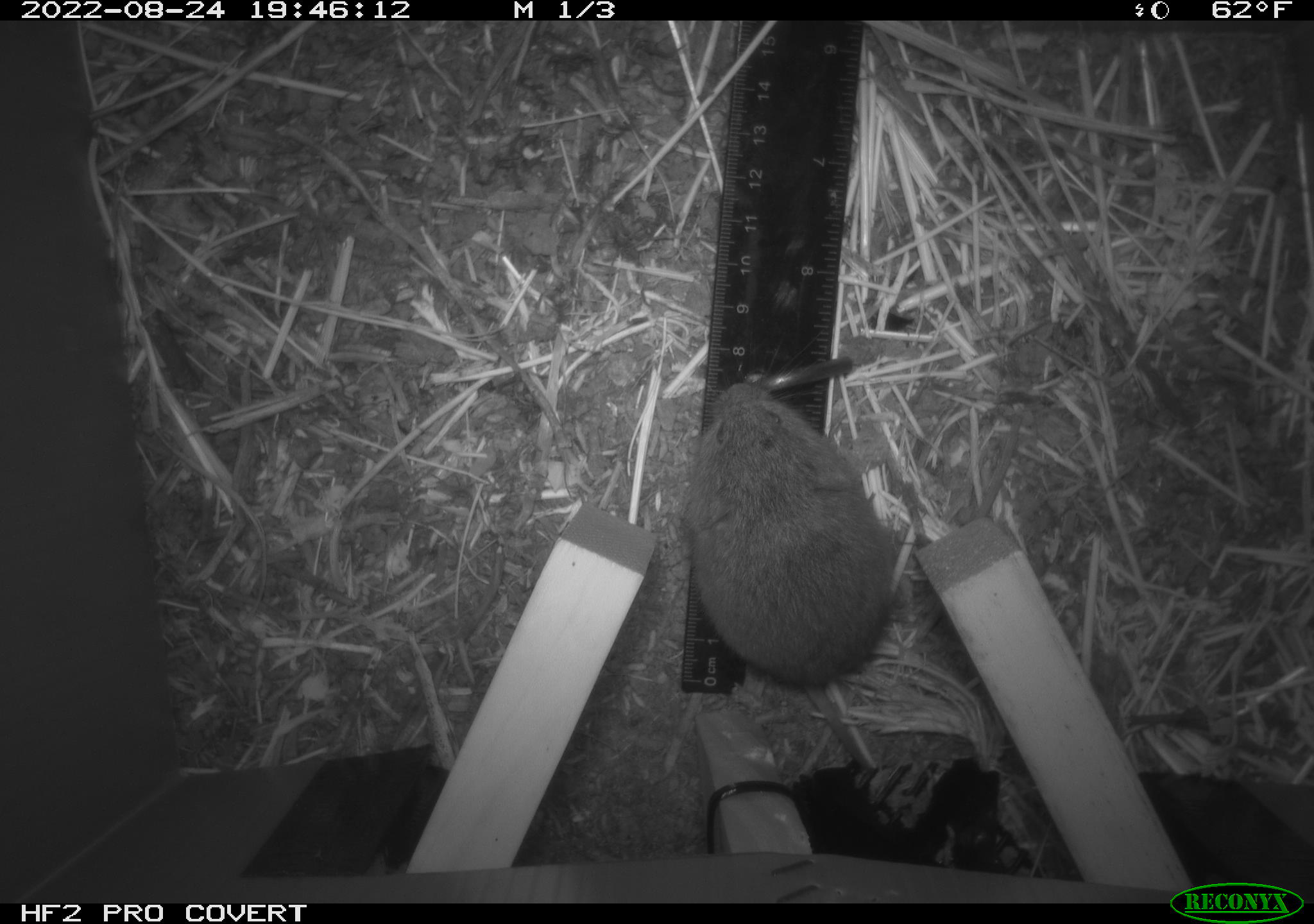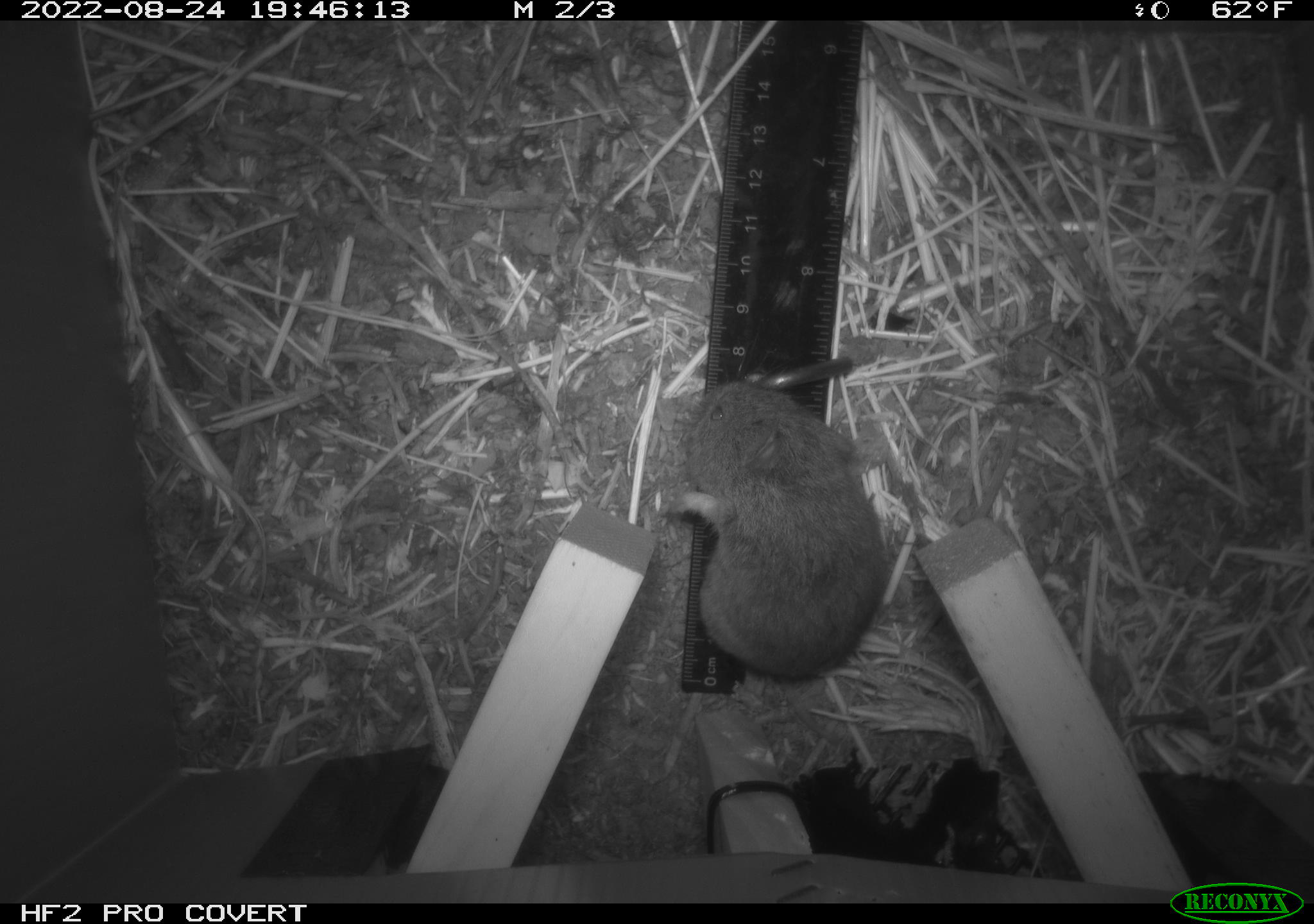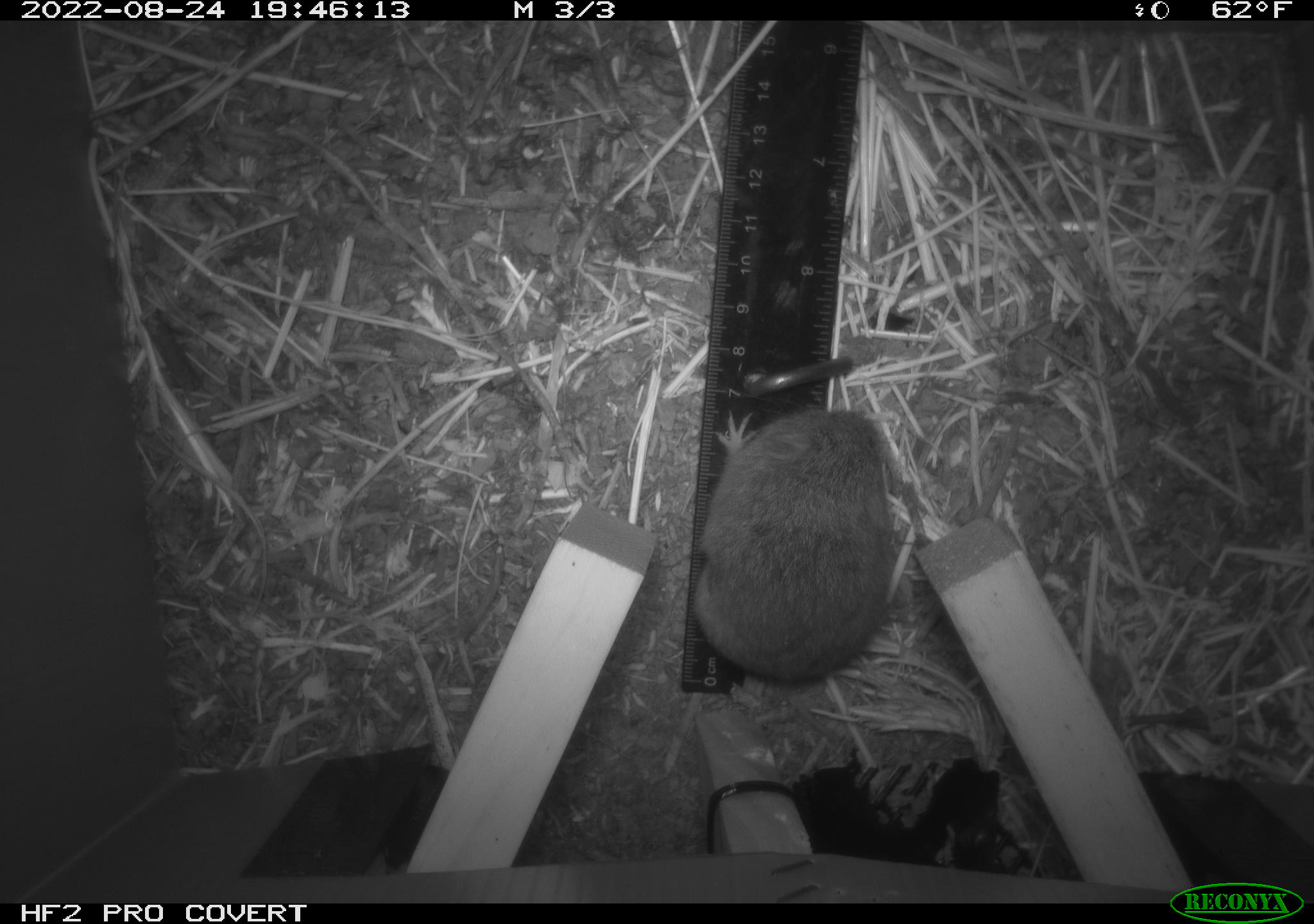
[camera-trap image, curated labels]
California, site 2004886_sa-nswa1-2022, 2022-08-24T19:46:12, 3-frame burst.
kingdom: Animalia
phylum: Chordata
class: Mammalia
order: Rodentia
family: Cricetidae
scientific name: Cricetidae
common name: hamsters, voles, lemmings, and allies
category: cricetidae family